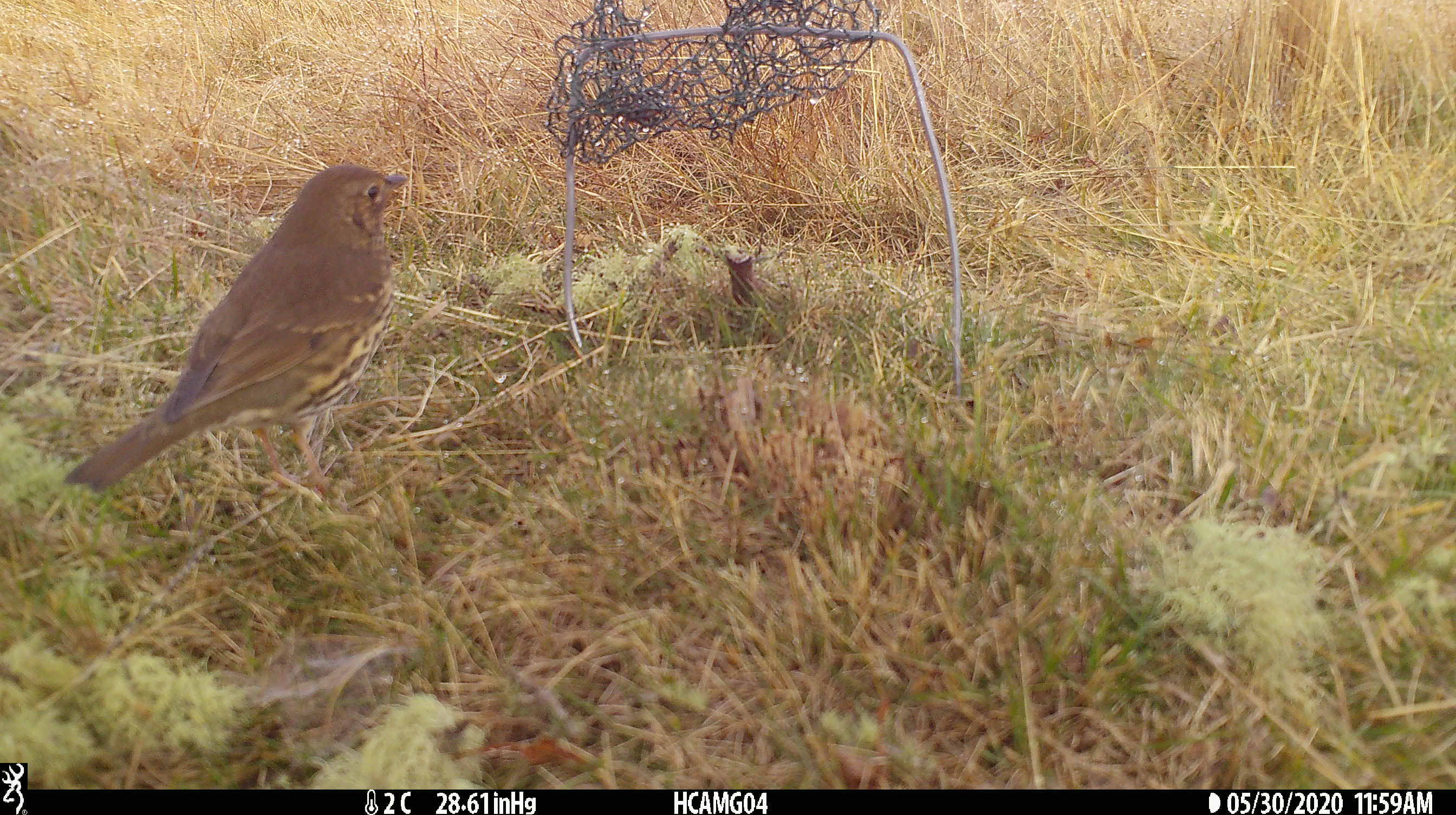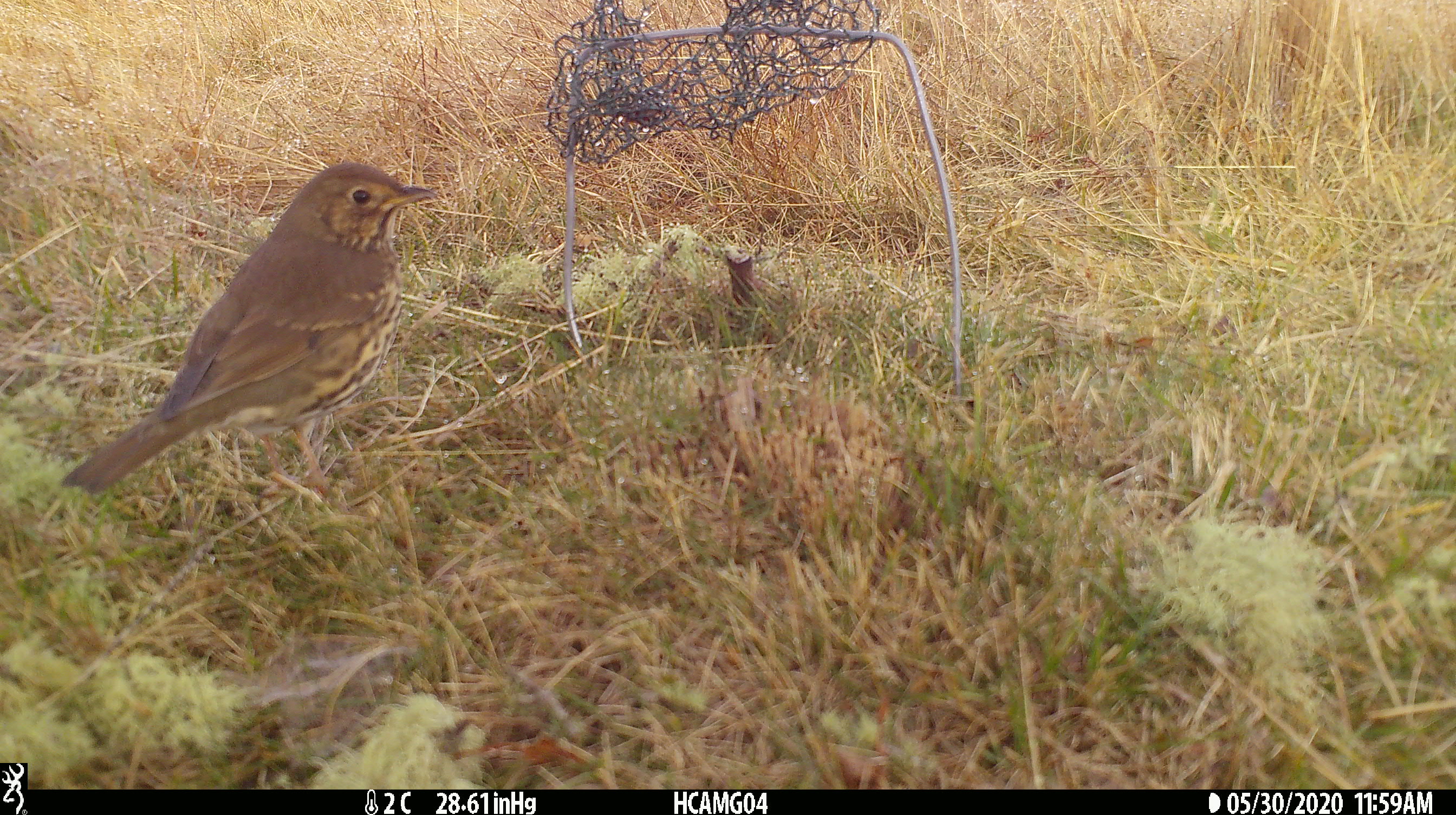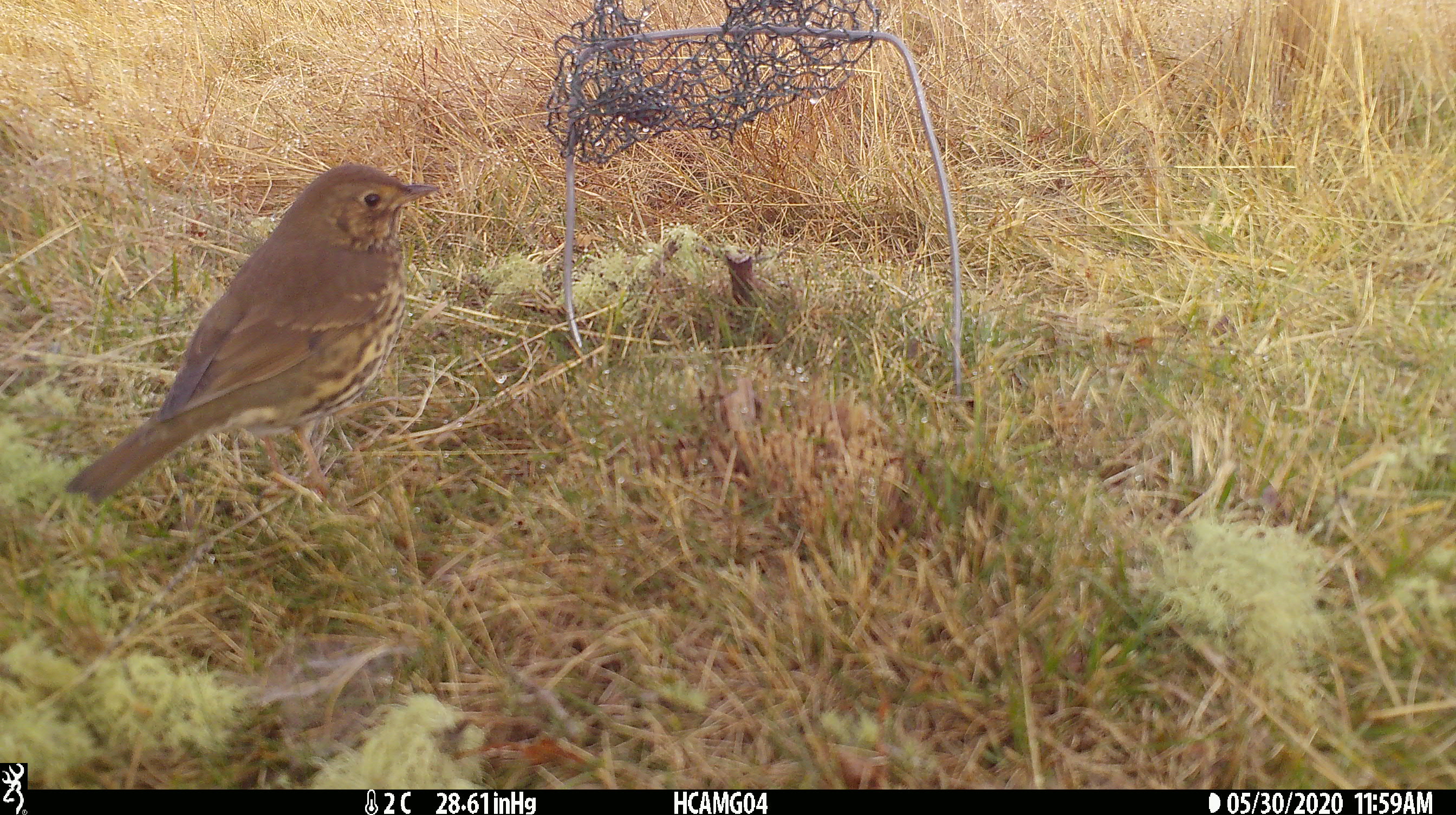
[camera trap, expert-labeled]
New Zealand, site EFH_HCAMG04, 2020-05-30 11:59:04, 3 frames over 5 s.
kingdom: Animalia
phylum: Chordata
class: Aves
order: Passeriformes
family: Turdidae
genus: Turdus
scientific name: Turdus philomelos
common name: song thrush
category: thrush